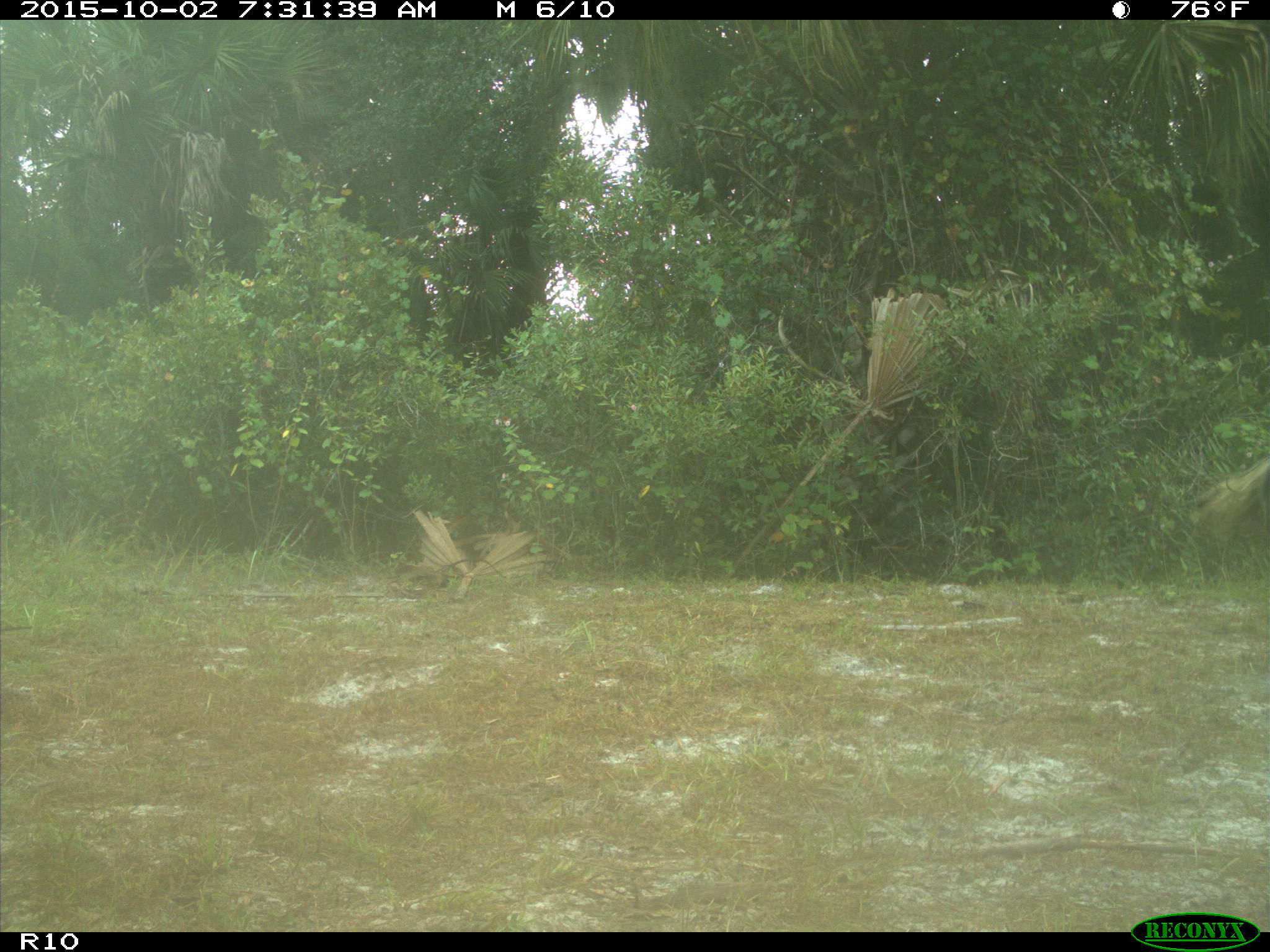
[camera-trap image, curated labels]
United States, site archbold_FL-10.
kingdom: Animalia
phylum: Chordata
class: Mammalia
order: Artiodactyla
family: Bovidae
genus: Bos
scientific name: Bos taurus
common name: domestic cow